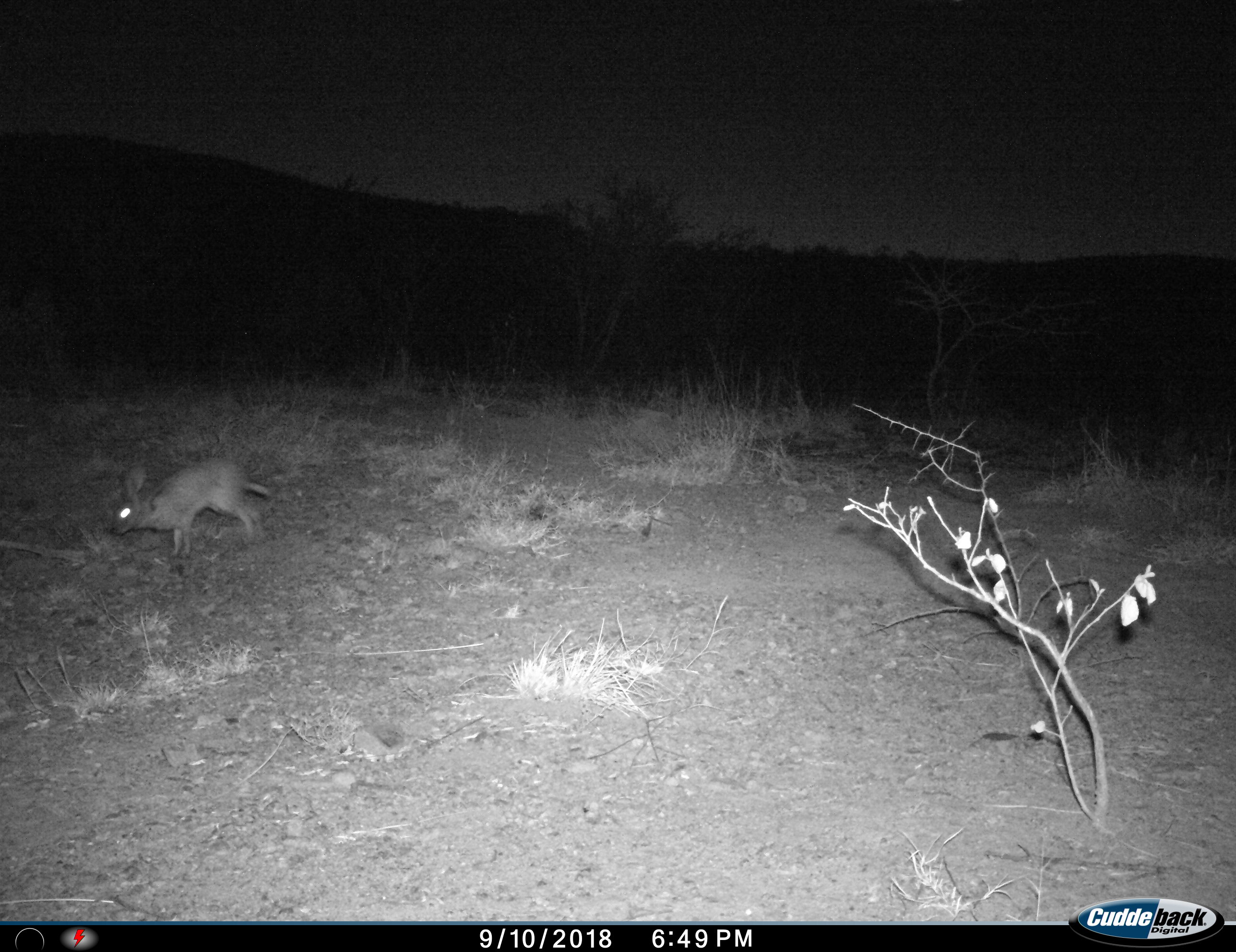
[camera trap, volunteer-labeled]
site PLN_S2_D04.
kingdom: Animalia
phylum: Chordata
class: Mammalia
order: Lagomorpha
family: Leporidae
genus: Lepus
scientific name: Lepus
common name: hare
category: hareunknown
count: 1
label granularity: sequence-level